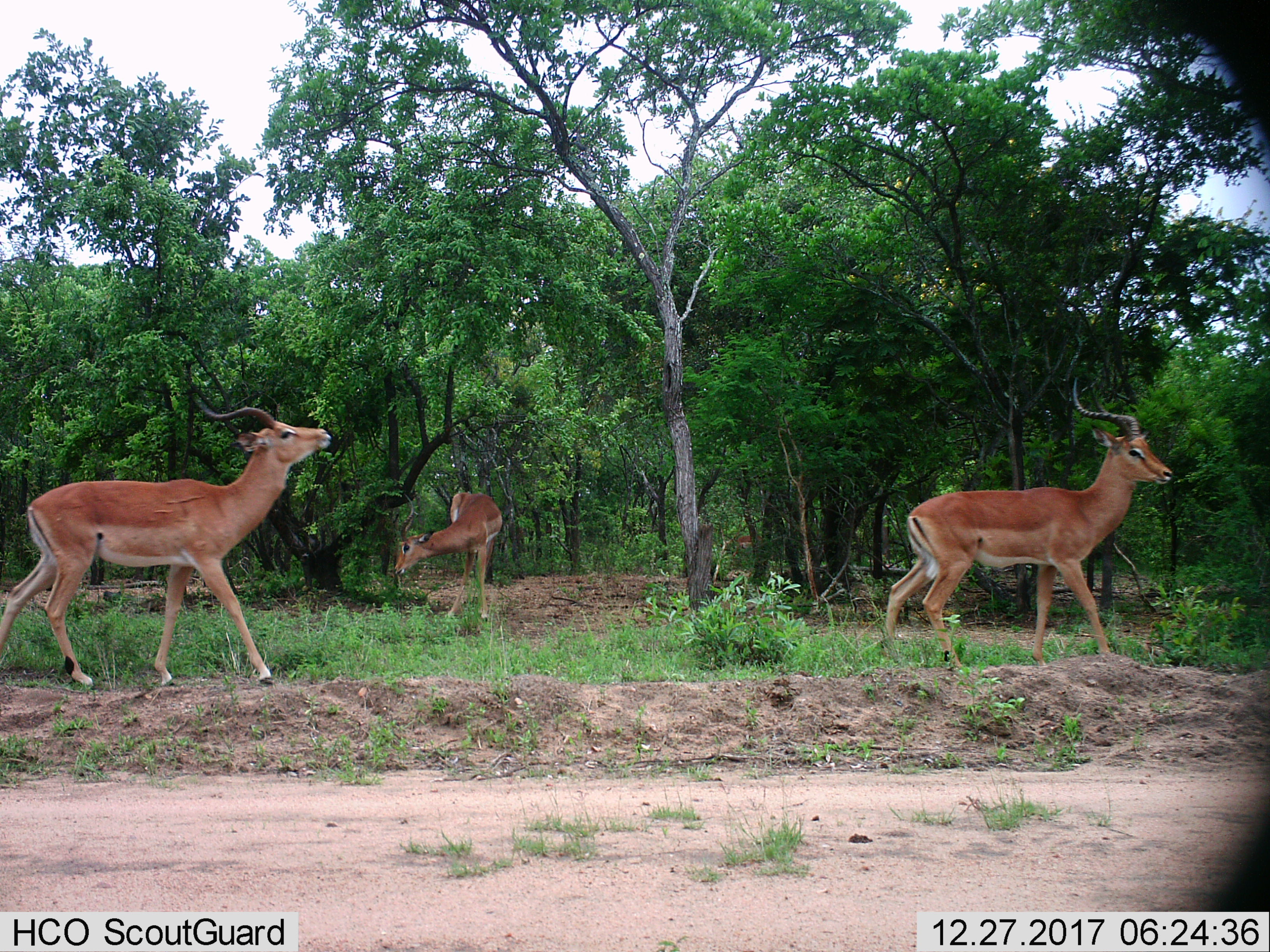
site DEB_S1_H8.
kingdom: Animalia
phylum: Chordata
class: Mammalia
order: Artiodactyla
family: Bovidae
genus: Aepyceros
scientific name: Aepyceros melampus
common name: impala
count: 3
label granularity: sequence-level